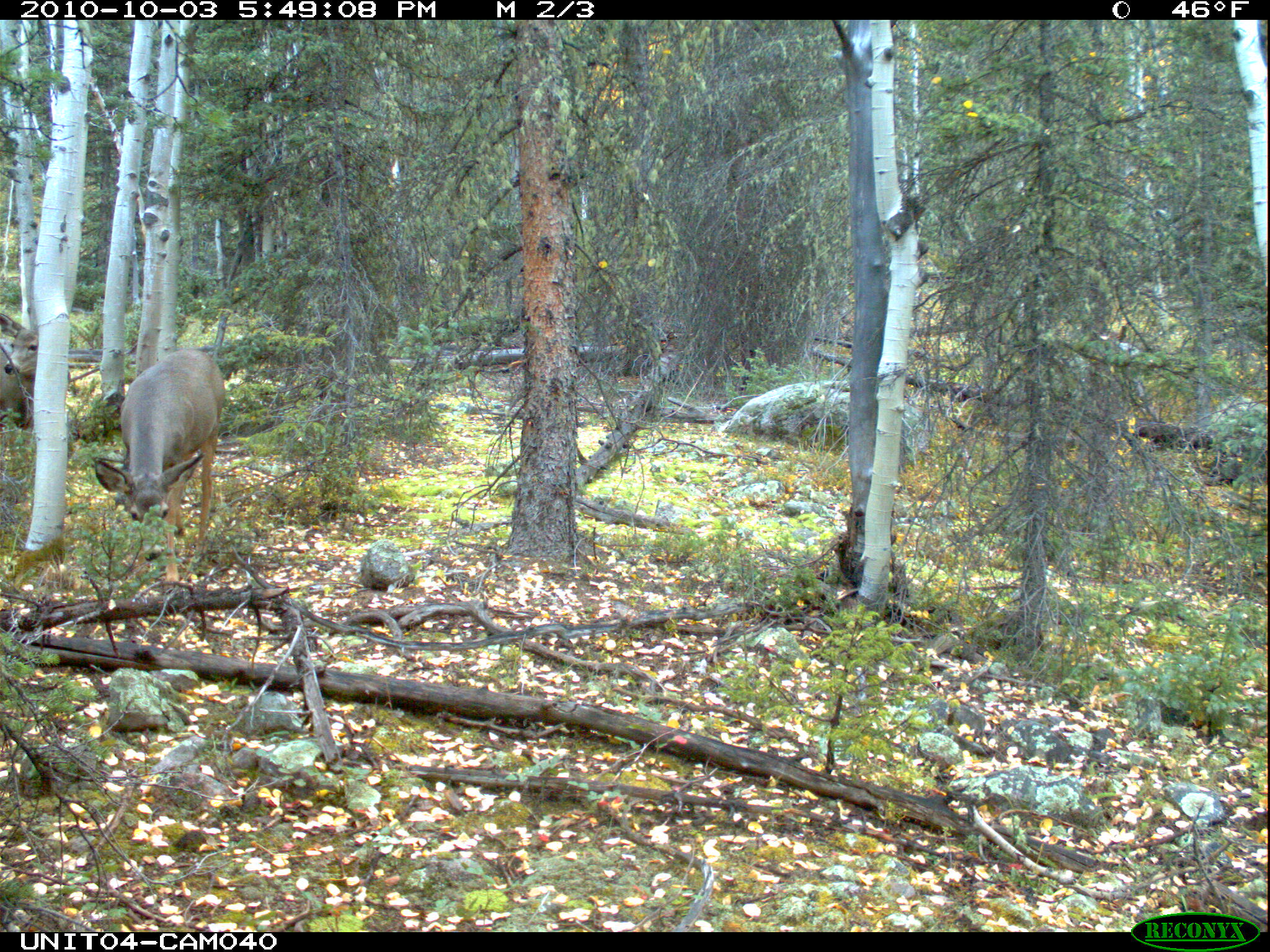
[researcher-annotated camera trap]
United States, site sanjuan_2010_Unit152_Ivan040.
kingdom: Animalia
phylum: Chordata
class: Mammalia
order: Artiodactyla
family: Cervidae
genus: Odocoileus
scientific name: Odocoileus hemionus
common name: mule deer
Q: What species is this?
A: Odocoileus hemionus (mule deer).